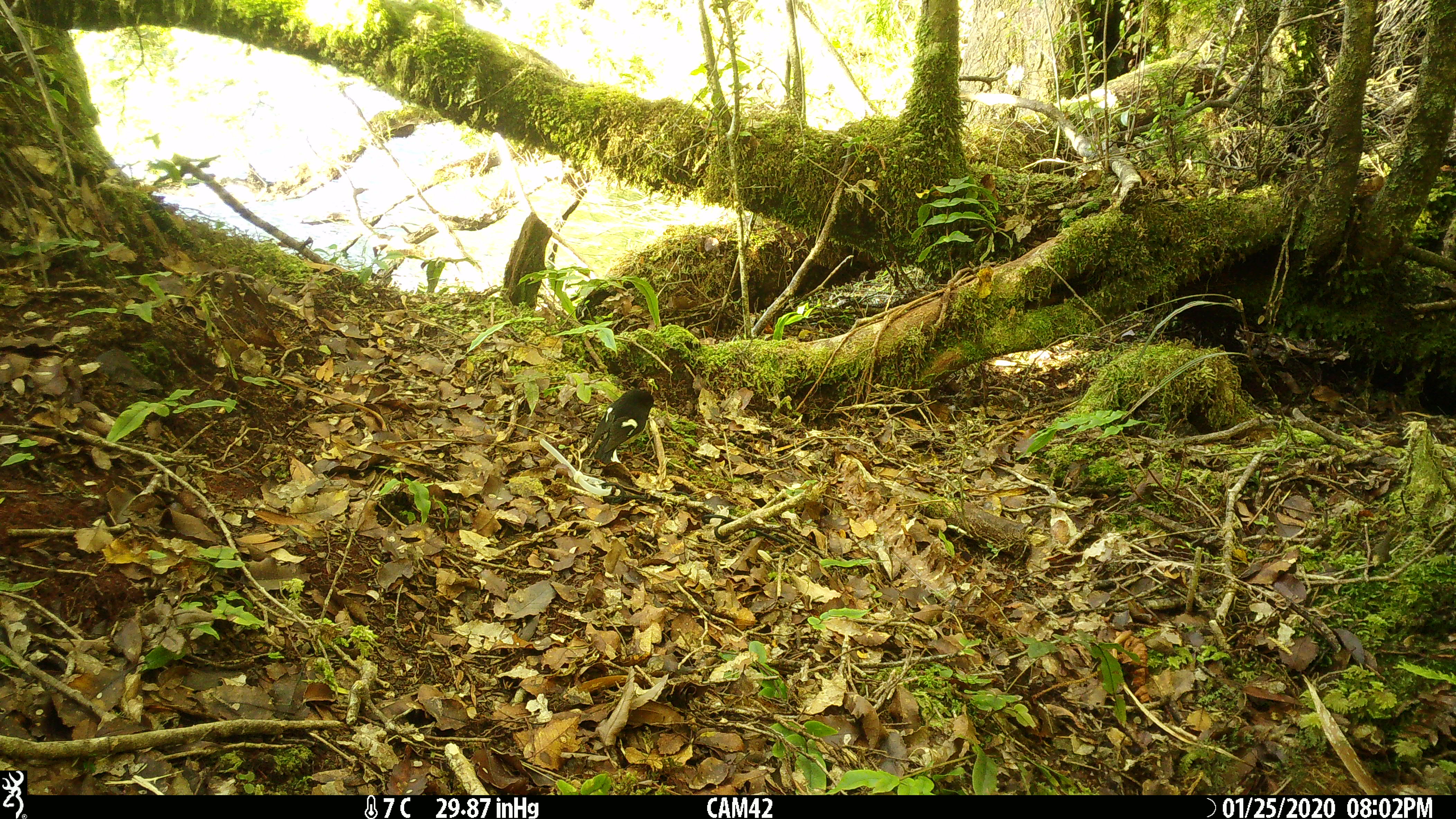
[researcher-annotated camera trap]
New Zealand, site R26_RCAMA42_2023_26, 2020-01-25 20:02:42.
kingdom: Animalia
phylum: Chordata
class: Aves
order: Passeriformes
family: Petroicidae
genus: Petroica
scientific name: Petroica macrocephala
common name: tomtit